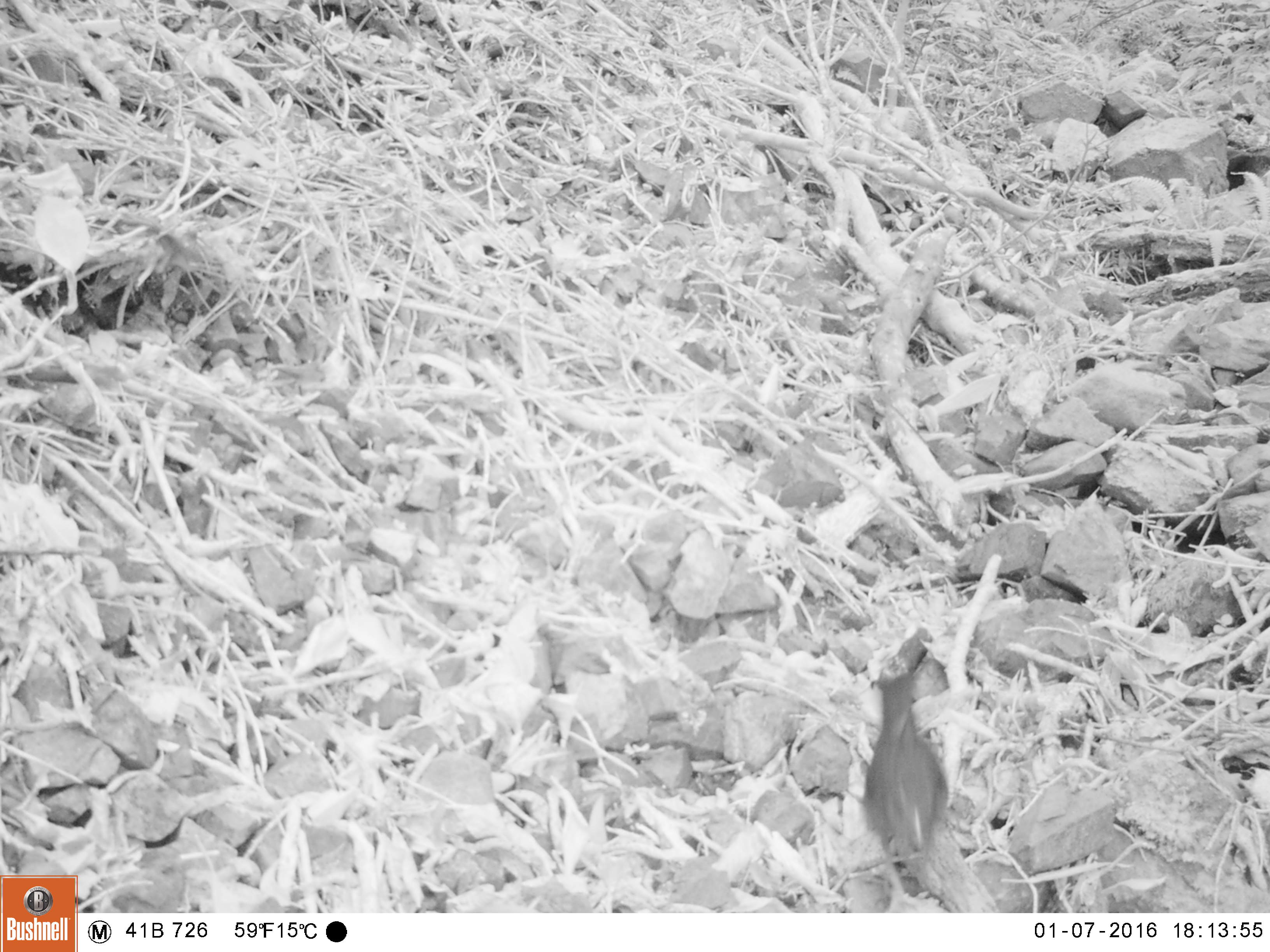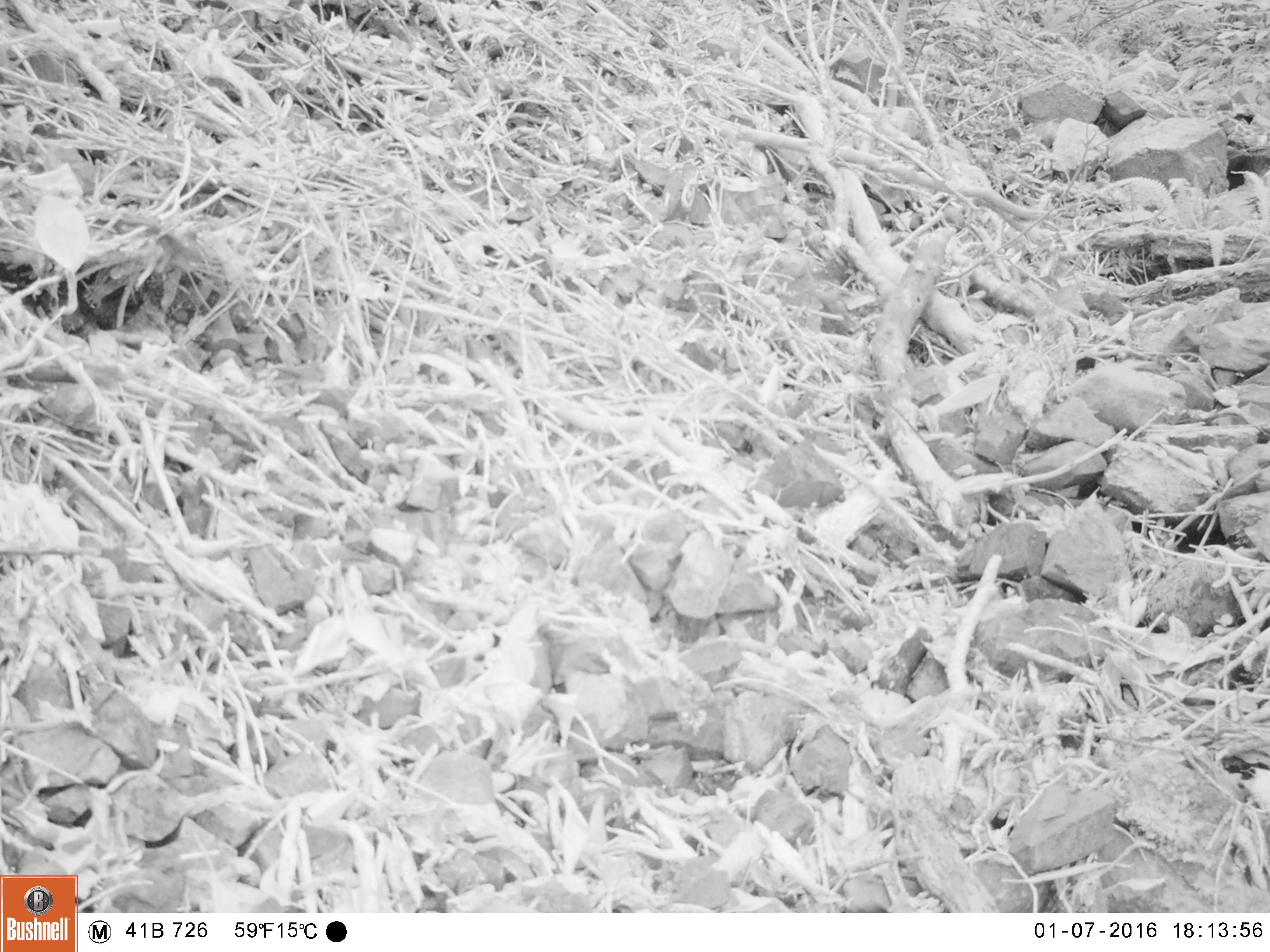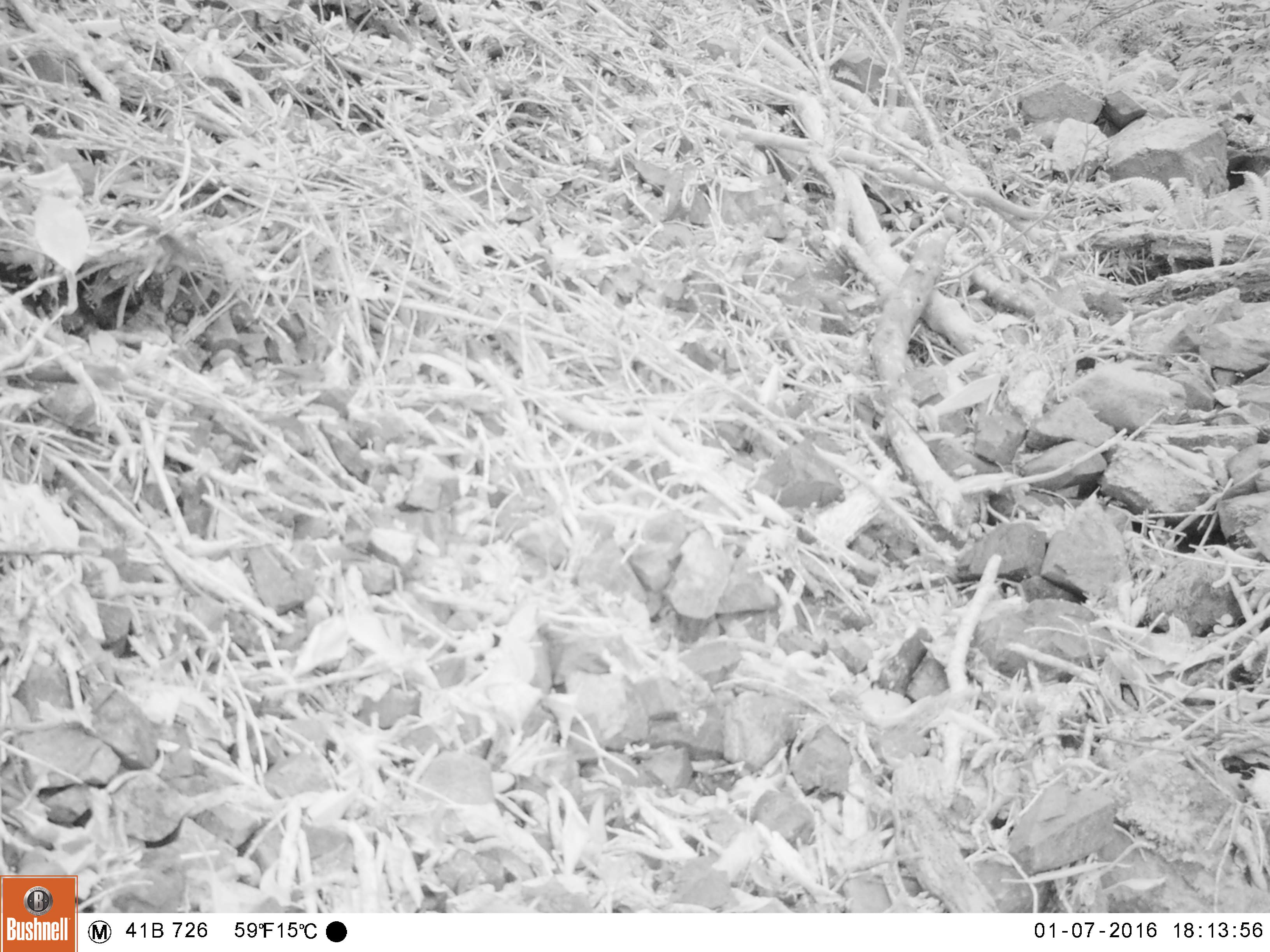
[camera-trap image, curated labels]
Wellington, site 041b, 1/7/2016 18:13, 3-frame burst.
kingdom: Animalia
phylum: Chordata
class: Aves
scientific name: Aves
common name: bird